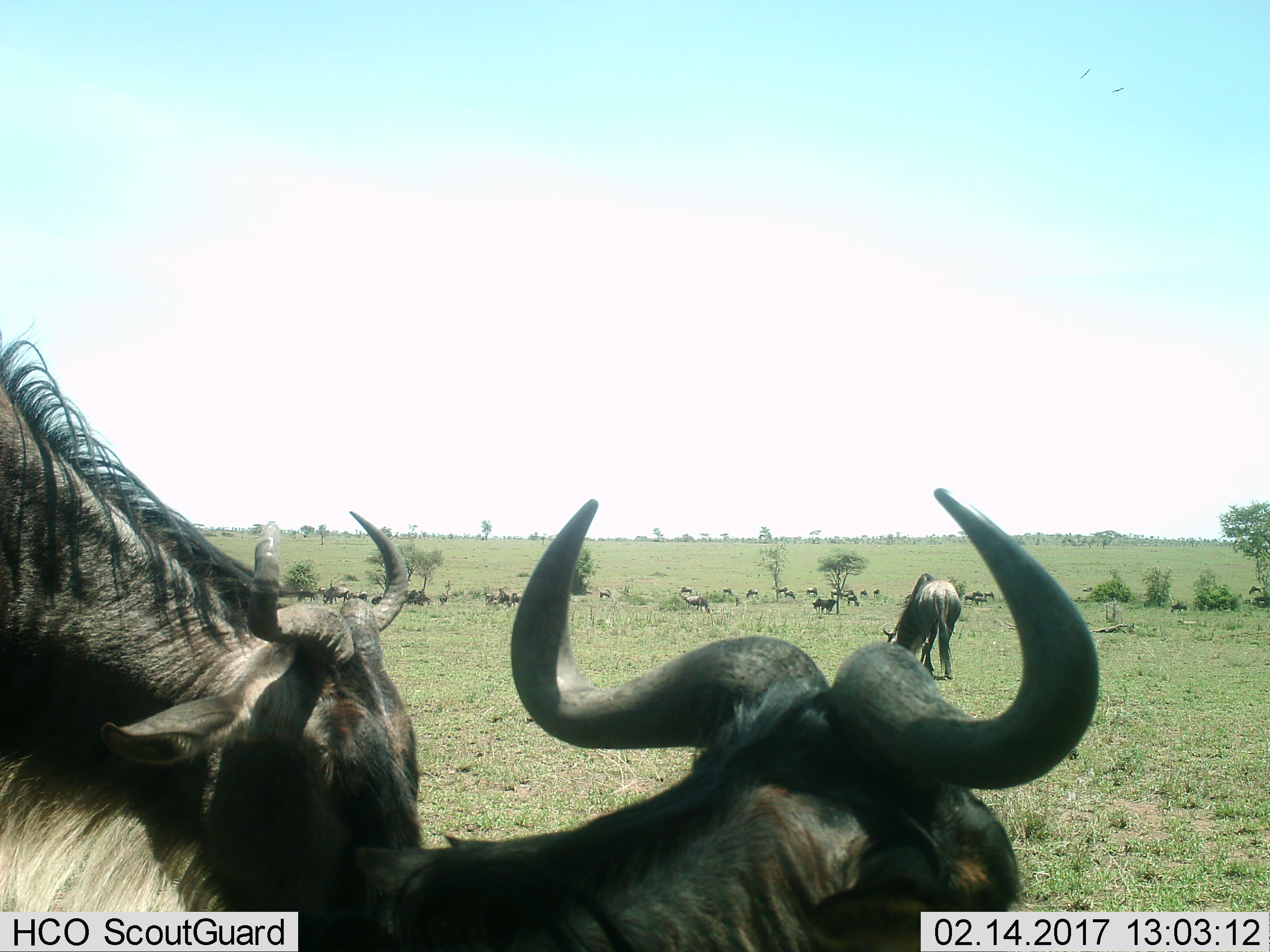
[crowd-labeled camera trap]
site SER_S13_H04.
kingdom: Animalia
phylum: Chordata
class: Mammalia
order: Artiodactyla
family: Bovidae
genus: Connochaetes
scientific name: Connochaetes taurinus taurinus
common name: blue wildebeest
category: wildebeestblue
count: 11-50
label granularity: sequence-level